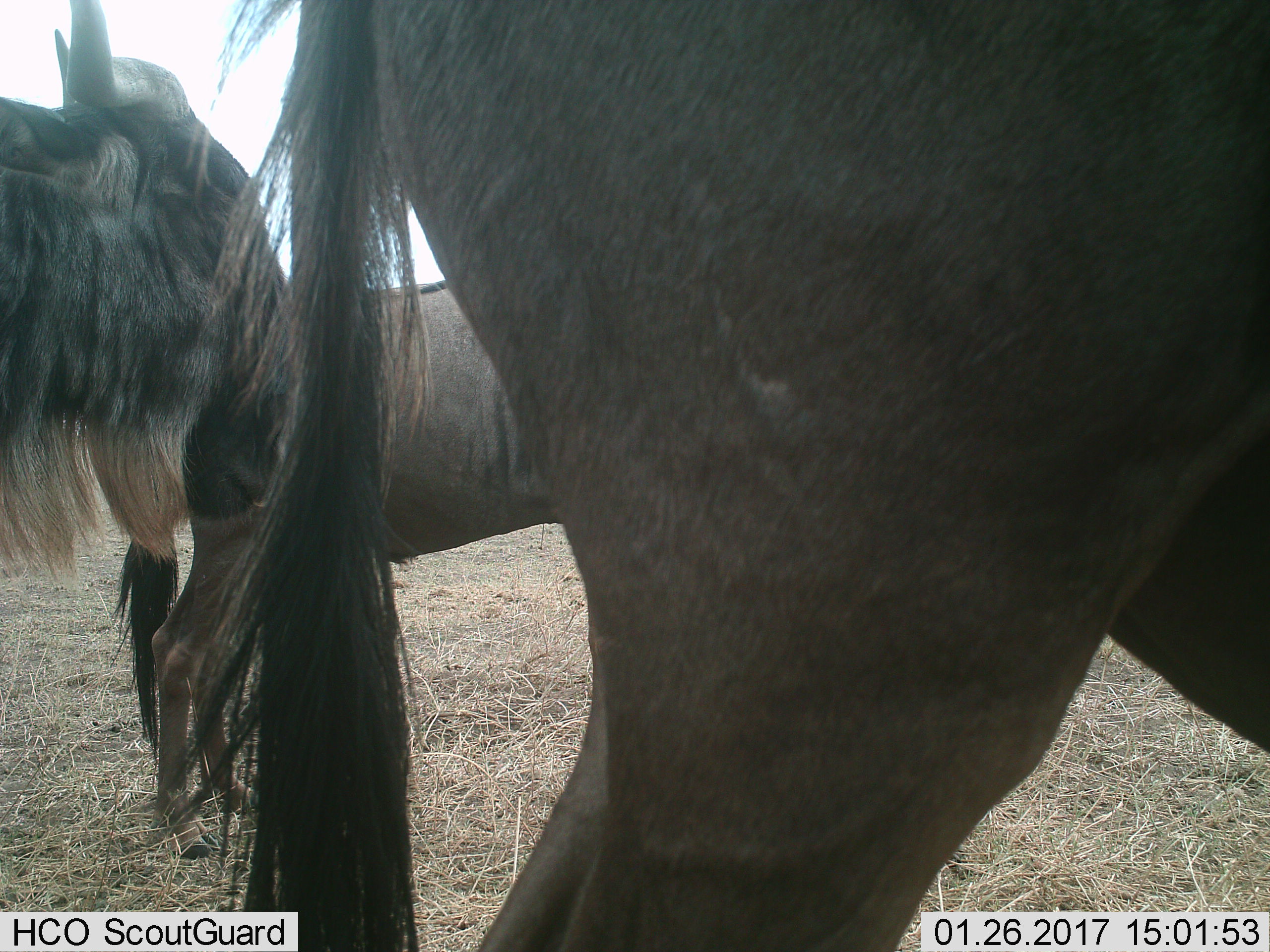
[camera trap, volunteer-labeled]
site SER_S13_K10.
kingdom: Animalia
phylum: Chordata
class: Mammalia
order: Artiodactyla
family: Bovidae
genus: Connochaetes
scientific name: Connochaetes taurinus taurinus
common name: blue wildebeest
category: wildebeestblue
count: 3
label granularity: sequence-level